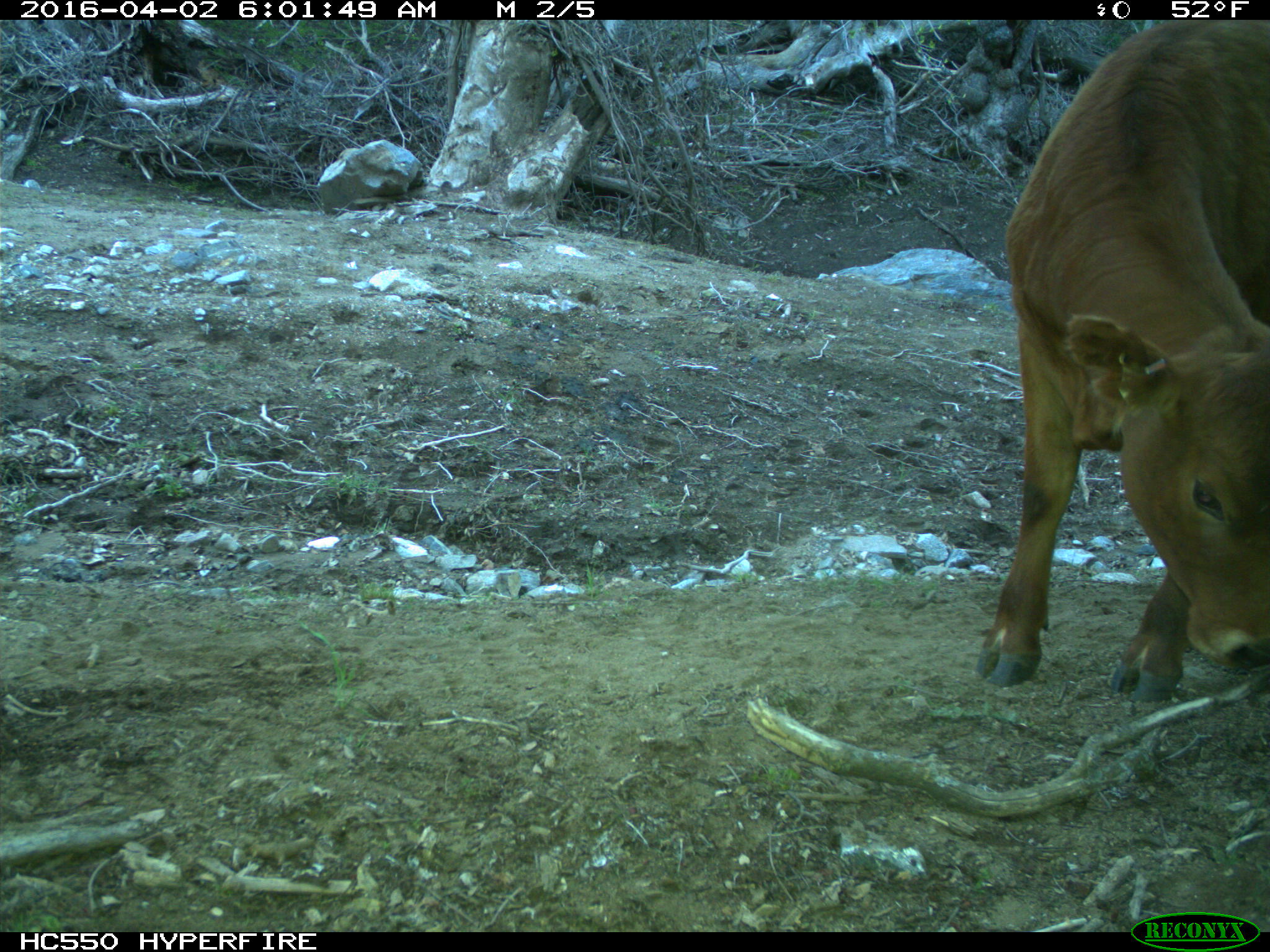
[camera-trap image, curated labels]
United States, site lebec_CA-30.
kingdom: Animalia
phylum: Chordata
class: Mammalia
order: Artiodactyla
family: Bovidae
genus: Bos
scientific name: Bos taurus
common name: domestic cow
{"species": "Bos taurus (domestic cow)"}